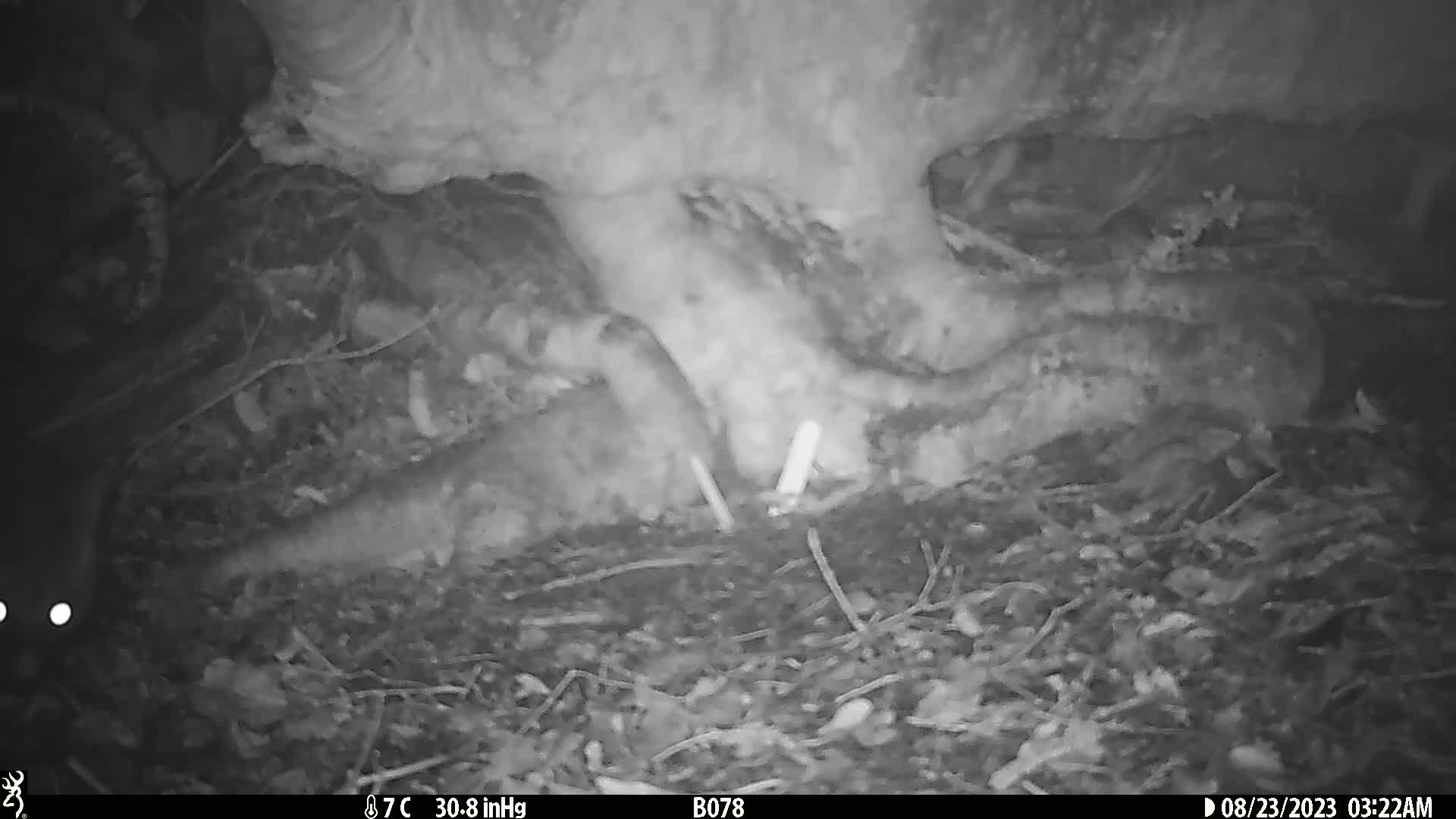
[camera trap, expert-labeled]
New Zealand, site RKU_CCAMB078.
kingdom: Animalia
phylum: Chordata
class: Mammalia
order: Diprotodontia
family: Phalangeridae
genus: Trichosurus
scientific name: Trichosurus vulpecula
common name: common brushtail possum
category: possum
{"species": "possum (common brushtail possum) (Trichosurus vulpecula)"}